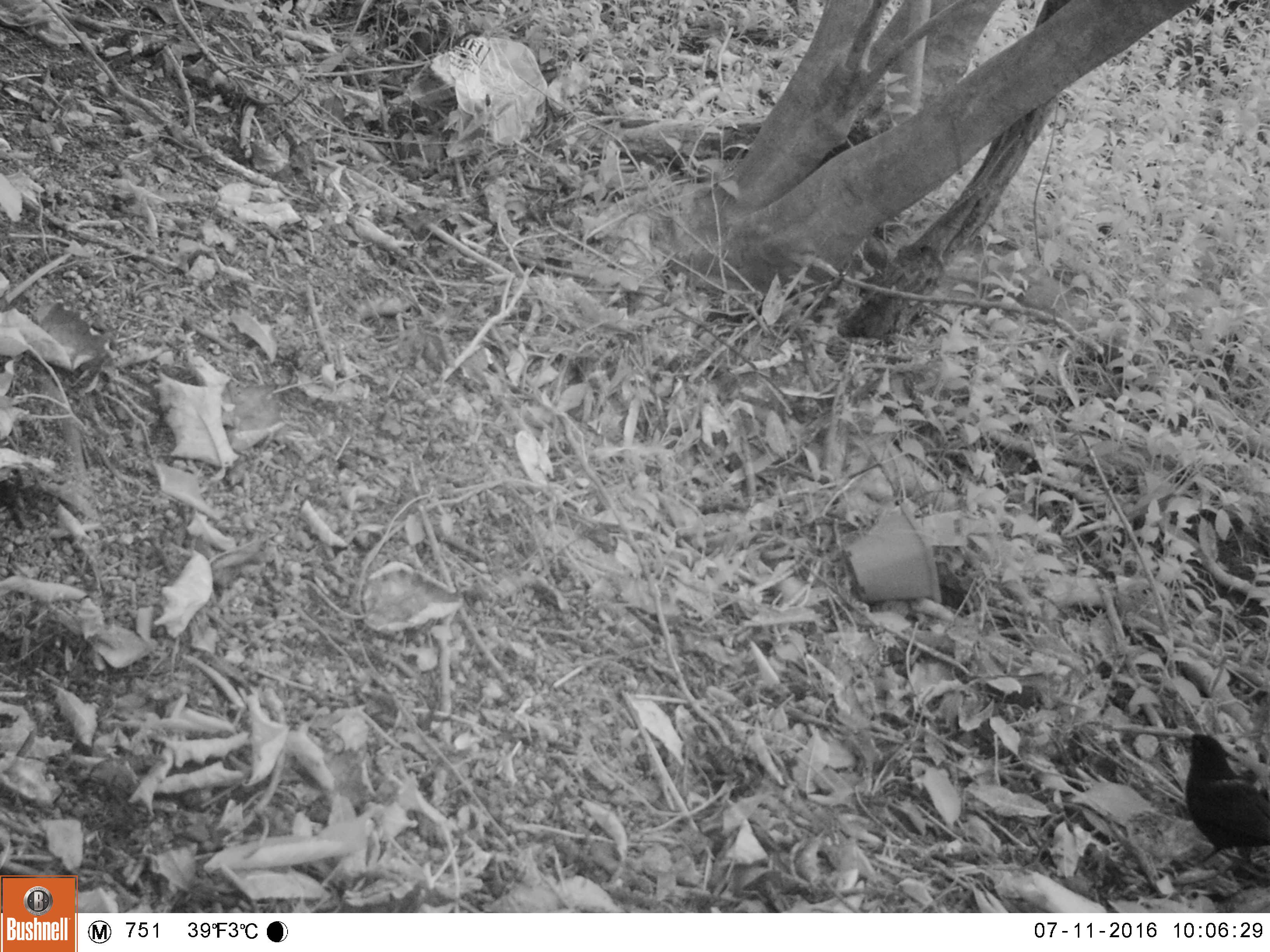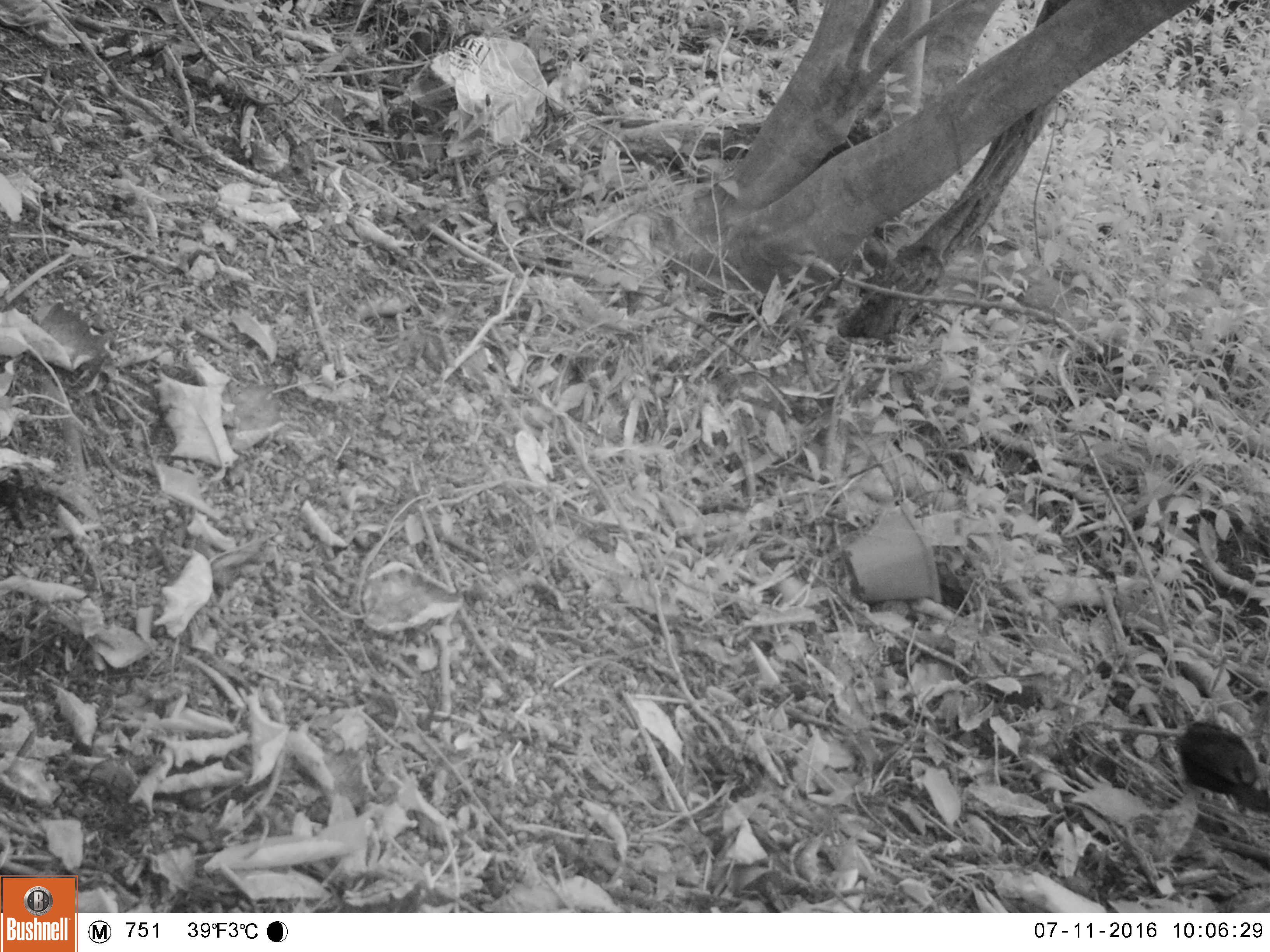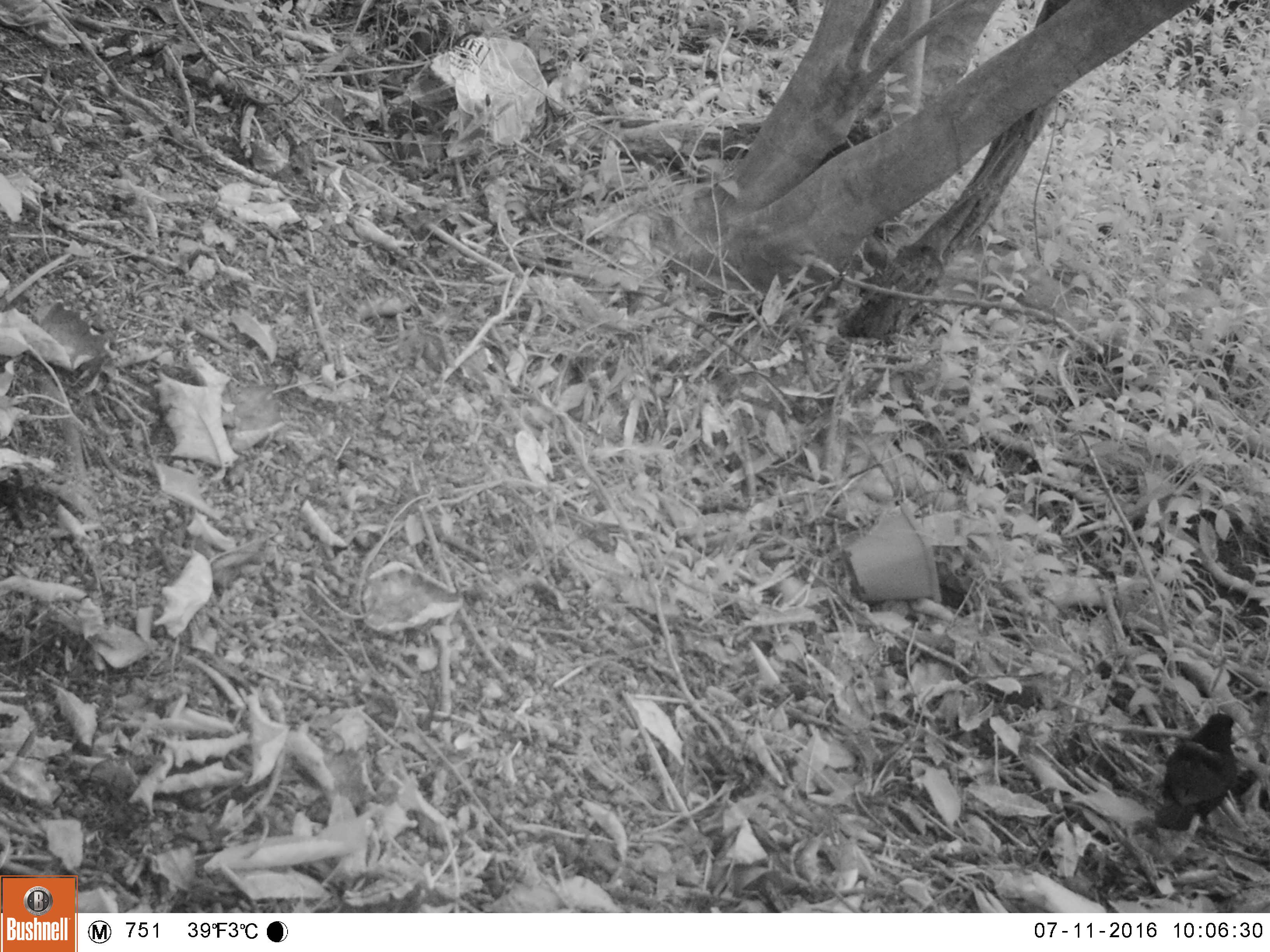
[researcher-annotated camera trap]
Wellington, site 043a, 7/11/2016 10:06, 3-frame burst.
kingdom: Animalia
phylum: Chordata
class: Aves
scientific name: Aves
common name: bird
Bird (Aves).